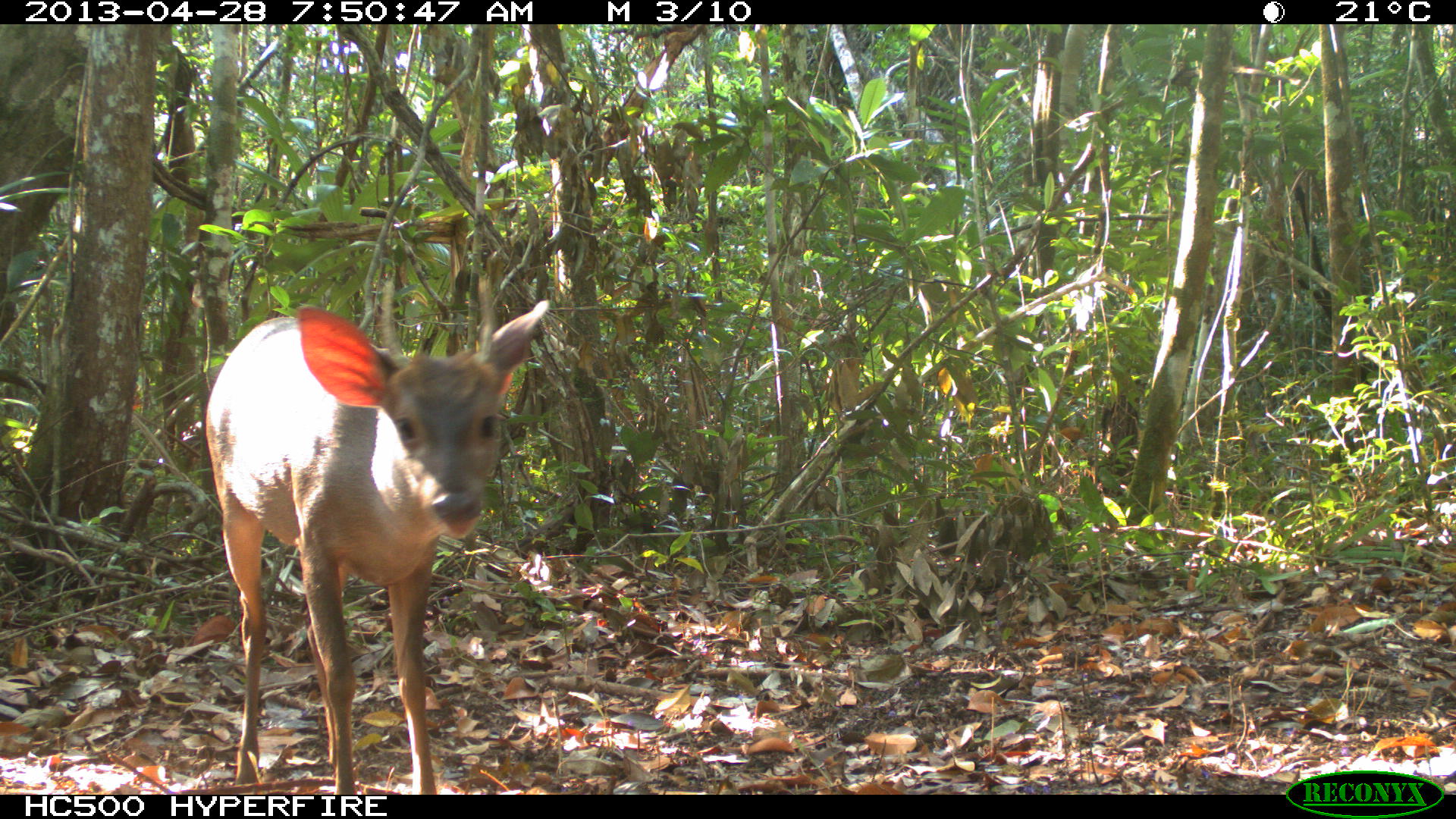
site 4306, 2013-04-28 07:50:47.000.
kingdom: Animalia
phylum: Chordata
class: Mammalia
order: Artiodactyla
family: Cervidae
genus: Odocoileus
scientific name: Odocoileus pandora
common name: yucatán brown brocket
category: mazama pandora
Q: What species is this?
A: Mazama pandora (yucatán brown brocket) (Odocoileus pandora).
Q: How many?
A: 1.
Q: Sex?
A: Male.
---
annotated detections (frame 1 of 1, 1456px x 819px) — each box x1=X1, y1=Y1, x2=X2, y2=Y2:
mazama pandora: x1=204, y1=297, x2=551, y2=794